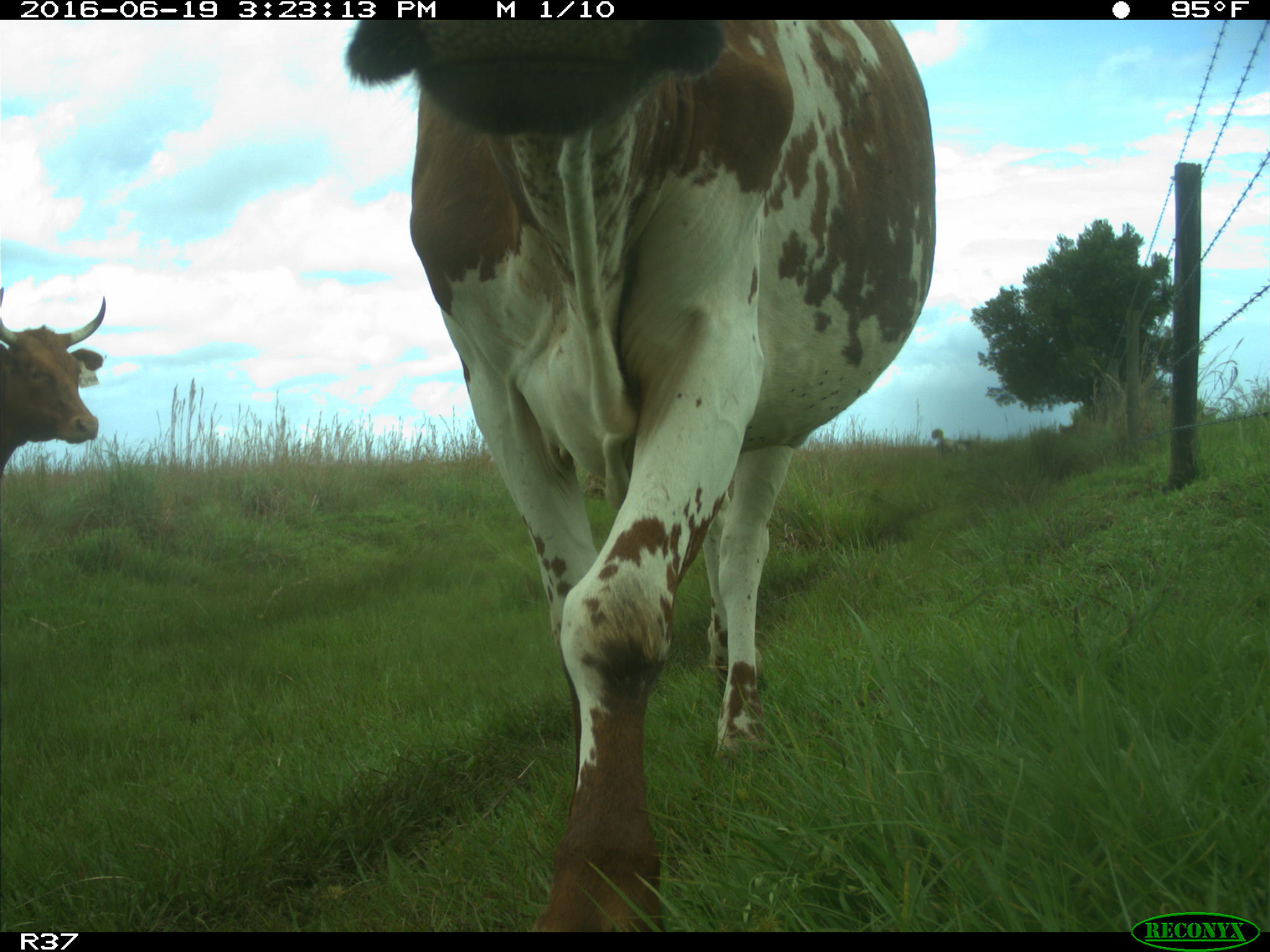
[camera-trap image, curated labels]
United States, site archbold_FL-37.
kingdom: Animalia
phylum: Chordata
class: Mammalia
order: Artiodactyla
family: Bovidae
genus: Bos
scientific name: Bos taurus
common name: domestic cow